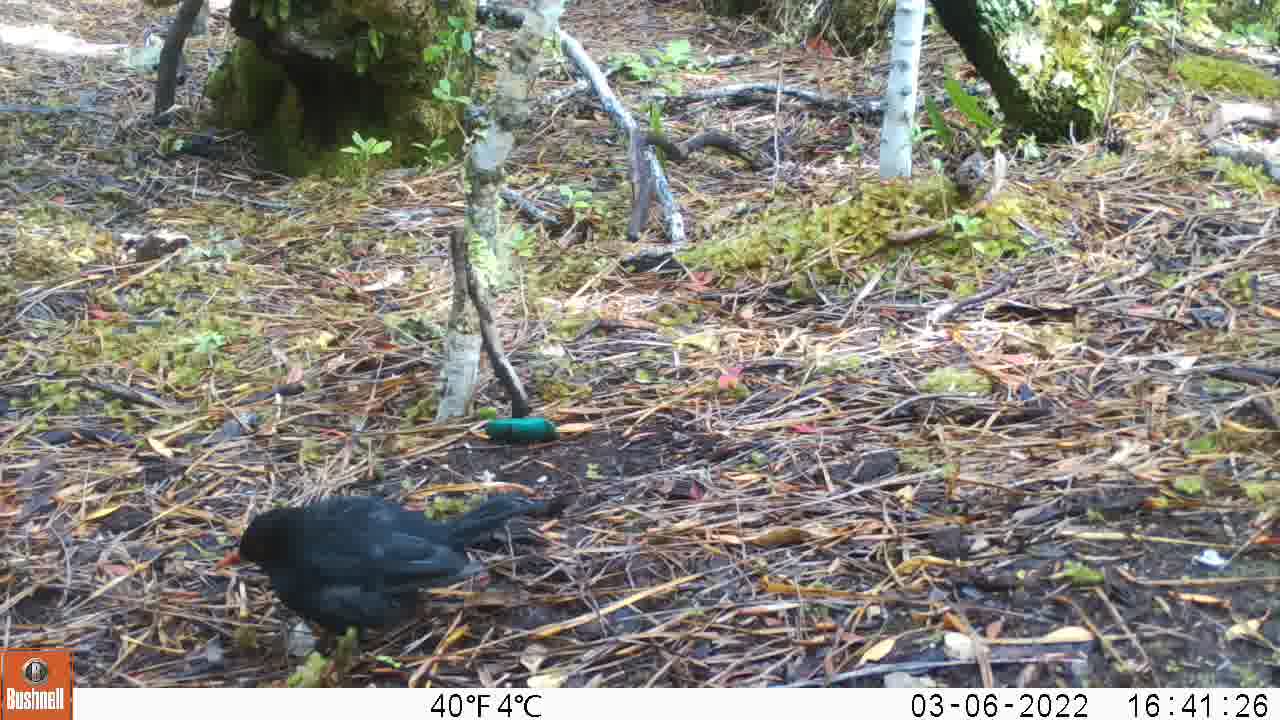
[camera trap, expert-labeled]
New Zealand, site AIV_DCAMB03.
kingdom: Animalia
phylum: Chordata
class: Aves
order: Passeriformes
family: Turdidae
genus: Turdus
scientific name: Turdus merula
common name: eurasian blackbird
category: blackbird